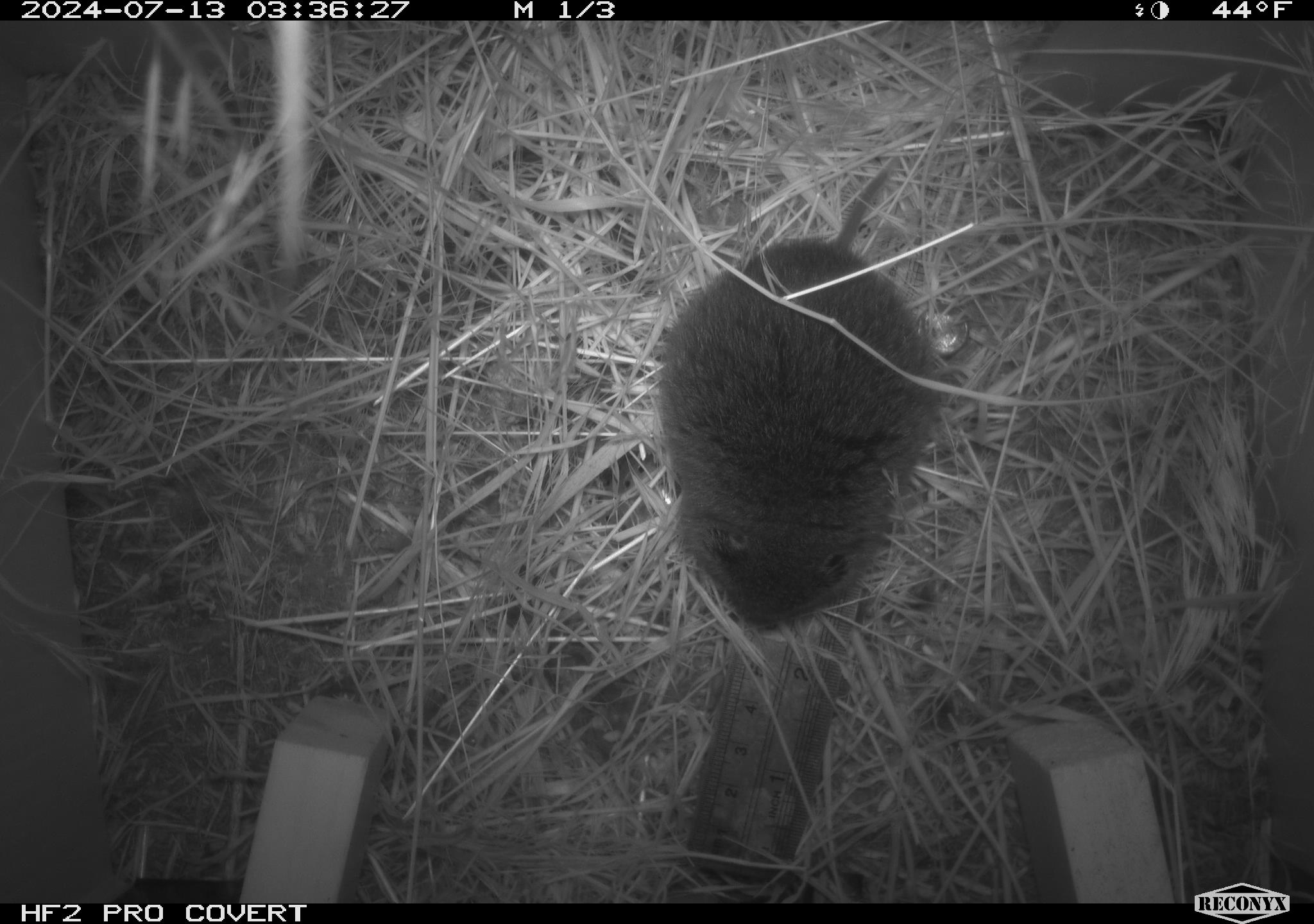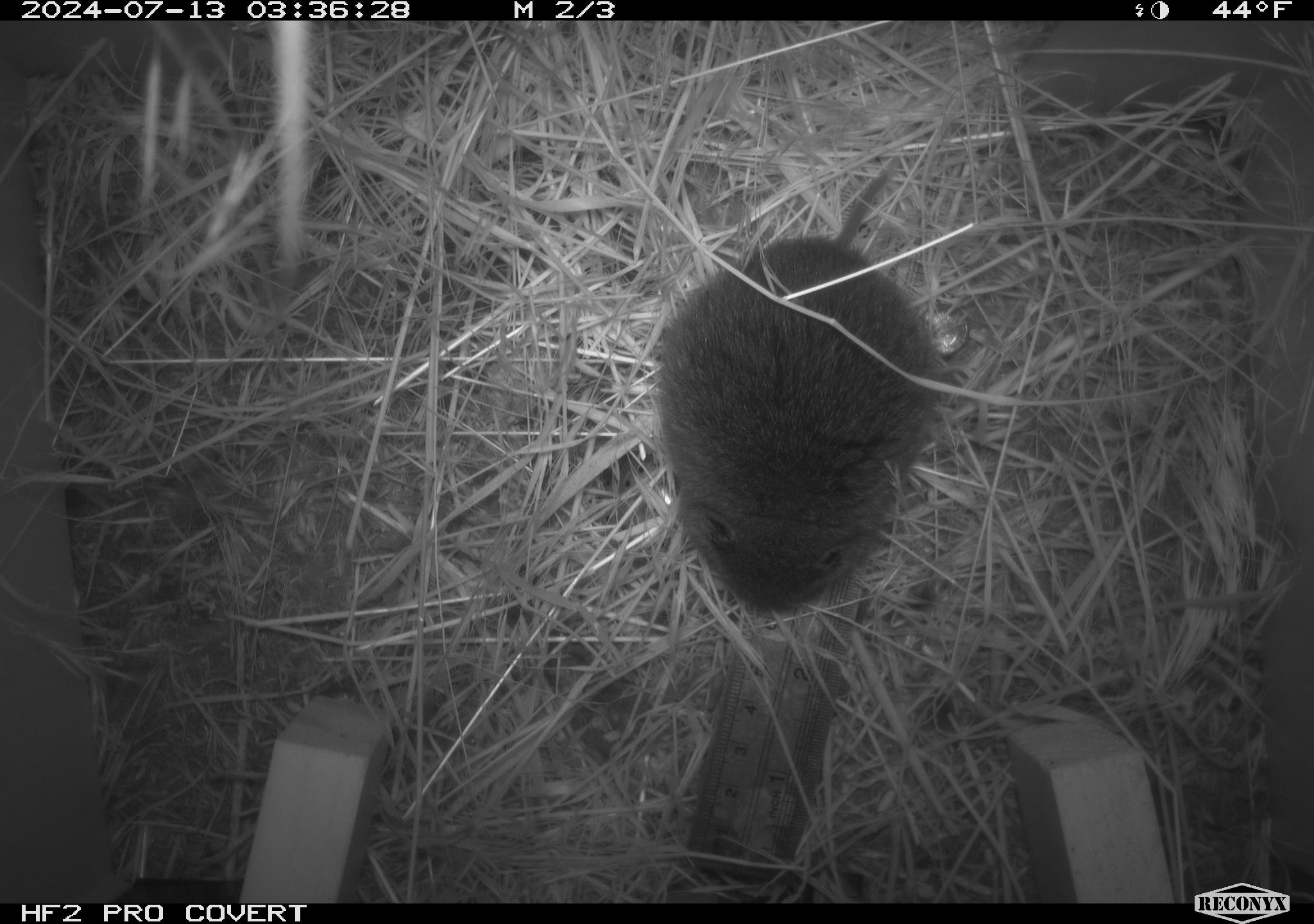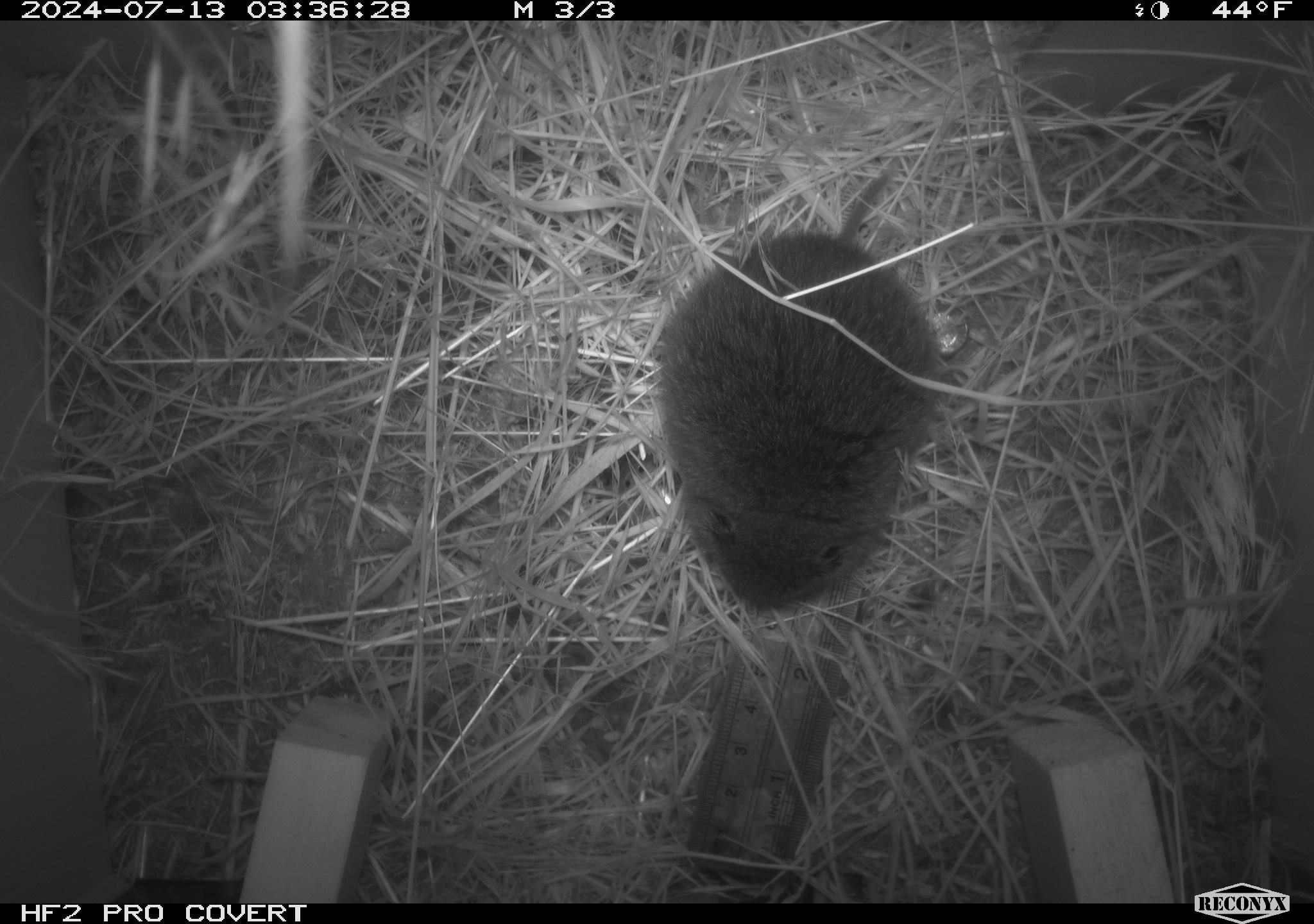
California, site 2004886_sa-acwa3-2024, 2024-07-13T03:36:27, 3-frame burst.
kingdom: Animalia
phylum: Chordata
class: Mammalia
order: Rodentia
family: Cricetidae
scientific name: Arvicolinae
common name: voles, lemmings, and muskrats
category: arvicolinae subfamily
Arvicolinae subfamily (voles, lemmings, and muskrats) (Arvicolinae).